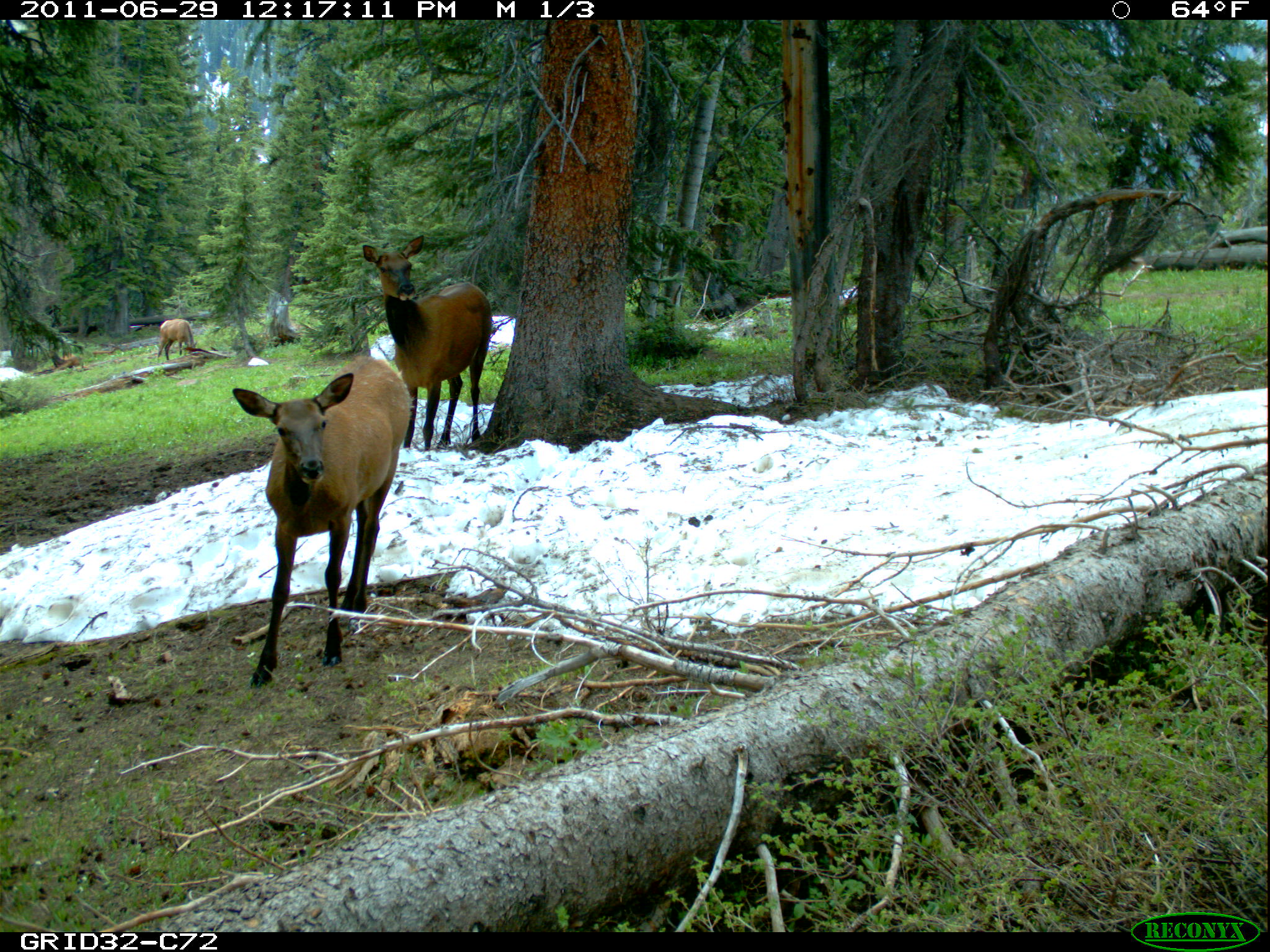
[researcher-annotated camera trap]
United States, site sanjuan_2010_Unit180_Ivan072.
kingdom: Animalia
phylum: Chordata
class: Mammalia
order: Artiodactyla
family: Cervidae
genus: Cervus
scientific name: Cervus elaphus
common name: red deer